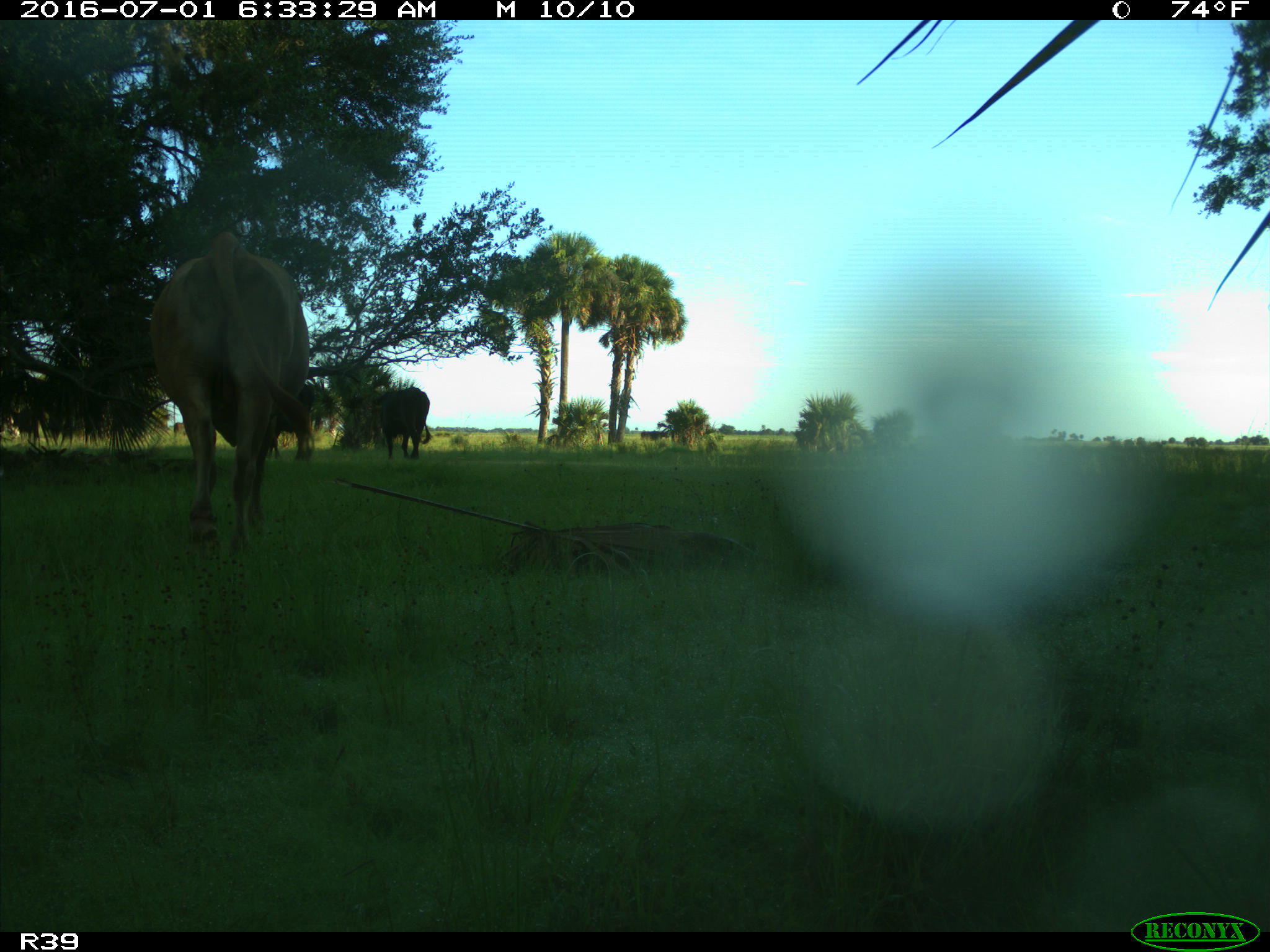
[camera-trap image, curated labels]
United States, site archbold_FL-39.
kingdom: Animalia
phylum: Chordata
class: Mammalia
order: Artiodactyla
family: Bovidae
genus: Bos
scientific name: Bos taurus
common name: domestic cow